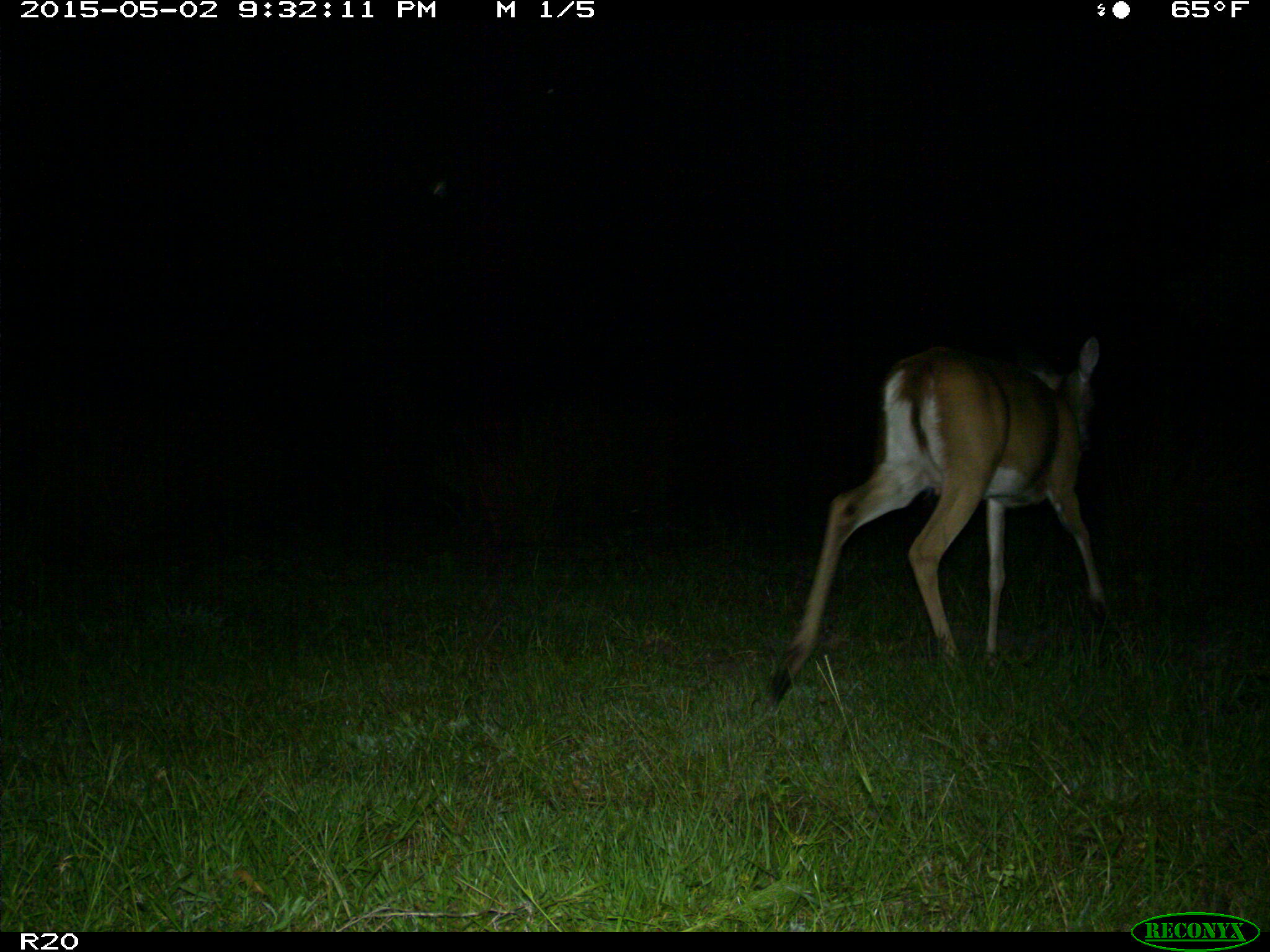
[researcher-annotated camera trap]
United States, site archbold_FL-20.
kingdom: Animalia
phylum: Chordata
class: Mammalia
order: Artiodactyla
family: Cervidae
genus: Odocoileus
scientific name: Odocoileus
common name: deer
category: unidentified deer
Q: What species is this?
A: Unidentified deer (deer) (Odocoileus).